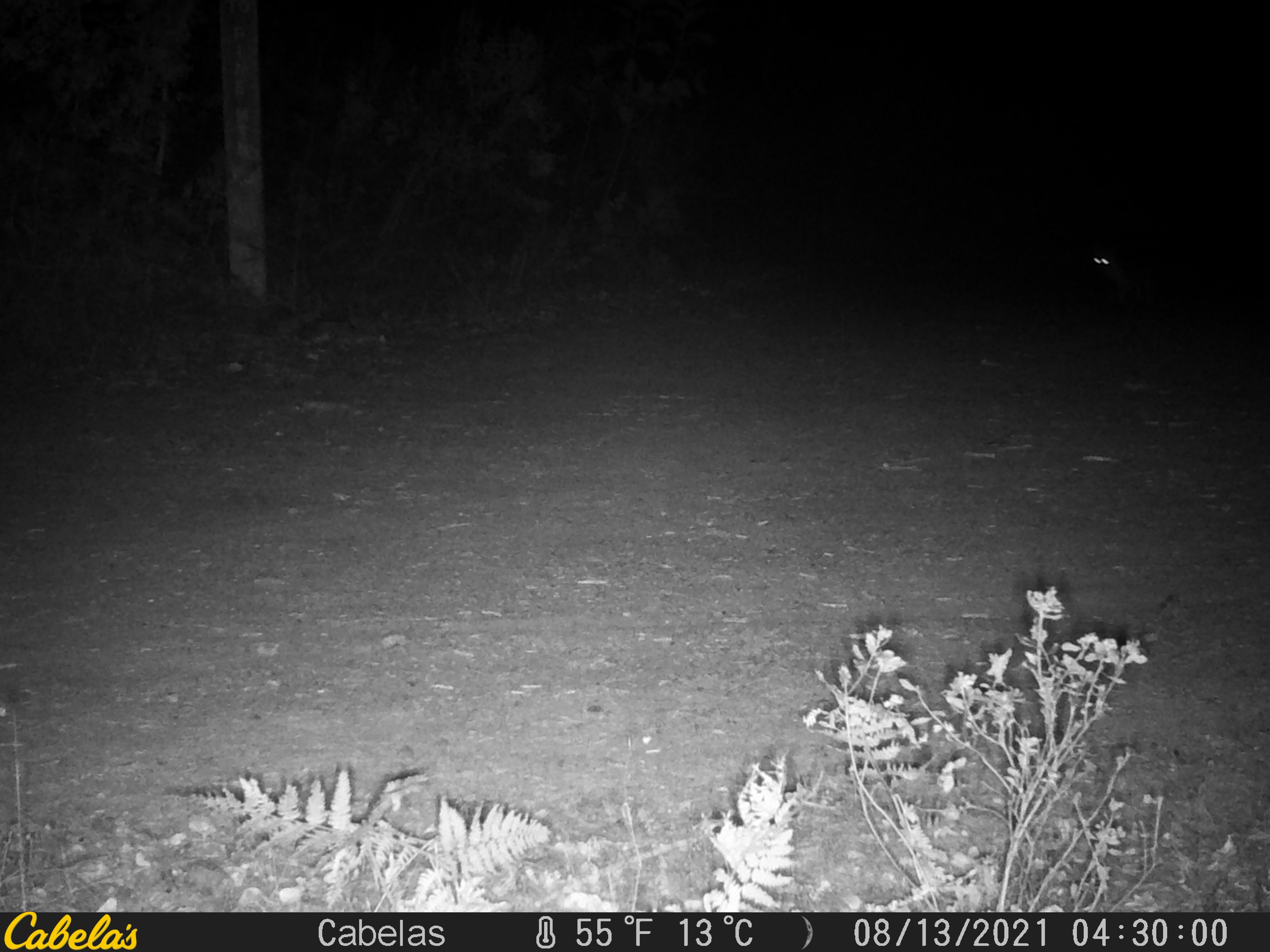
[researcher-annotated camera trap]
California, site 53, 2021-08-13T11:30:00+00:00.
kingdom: Animalia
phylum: Chordata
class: Mammalia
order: Carnivora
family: Canidae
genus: Urocyon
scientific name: Urocyon cinereoargenteus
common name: gray fox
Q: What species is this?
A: Gray fox (Urocyon cinereoargenteus).